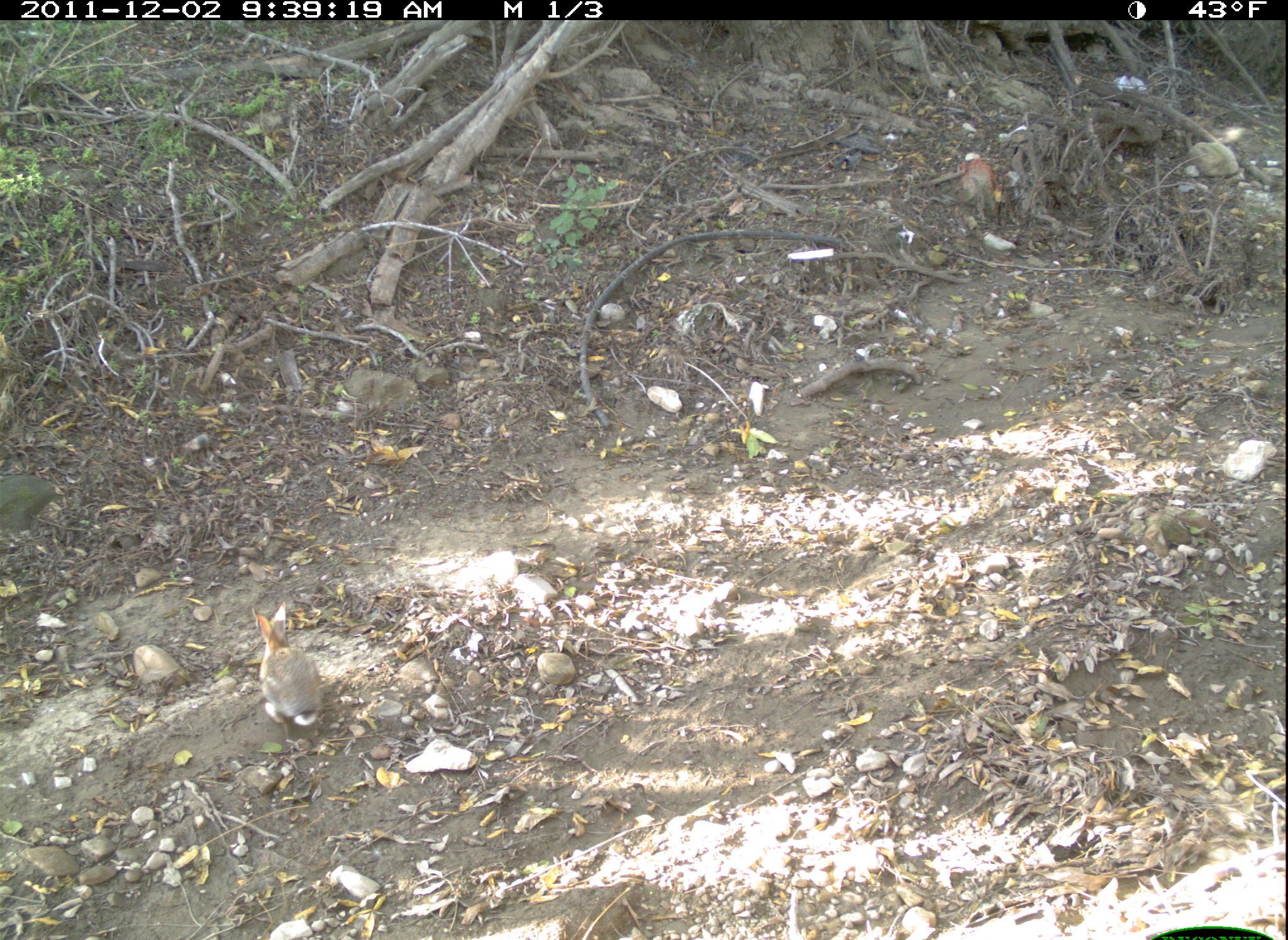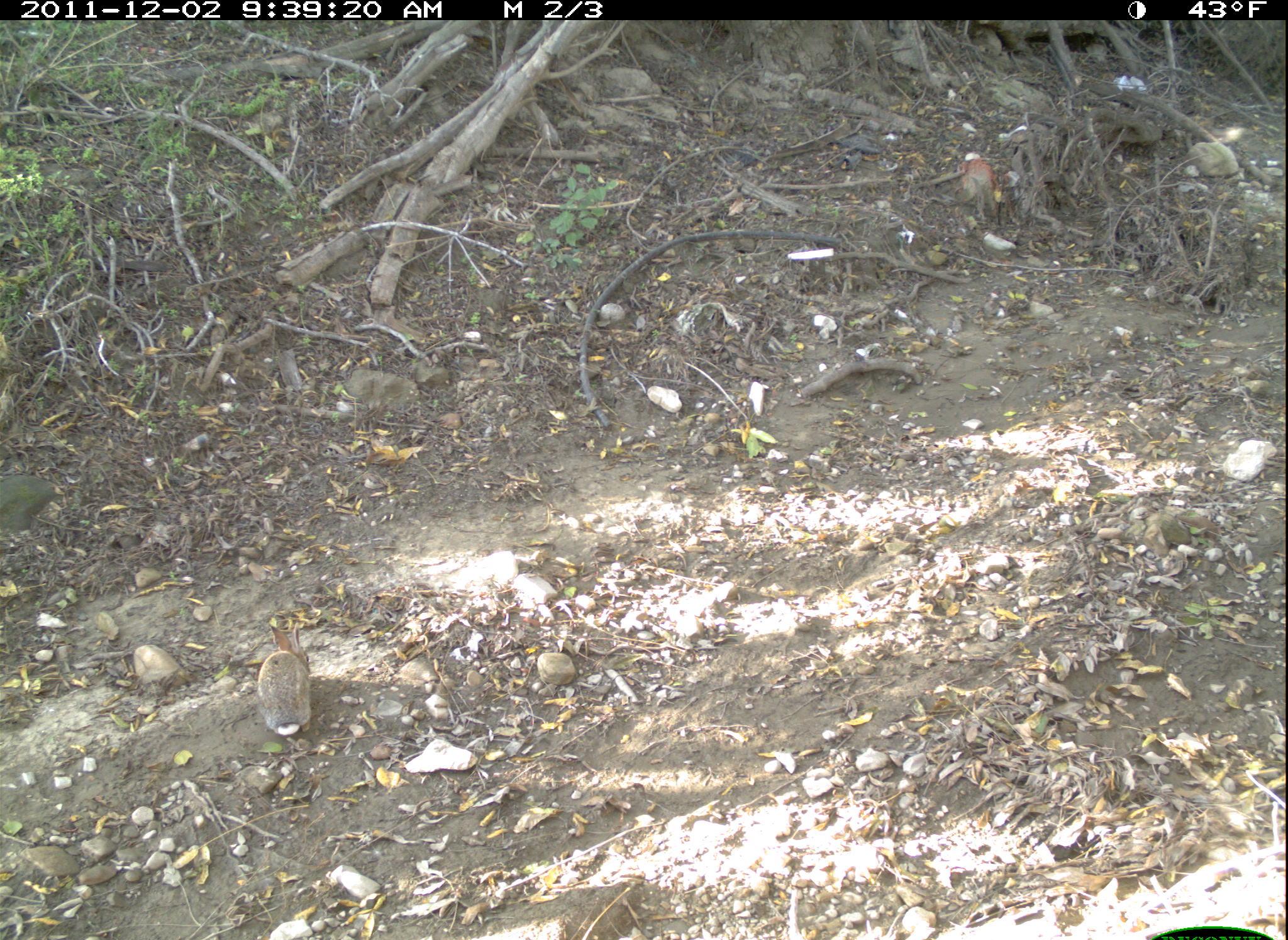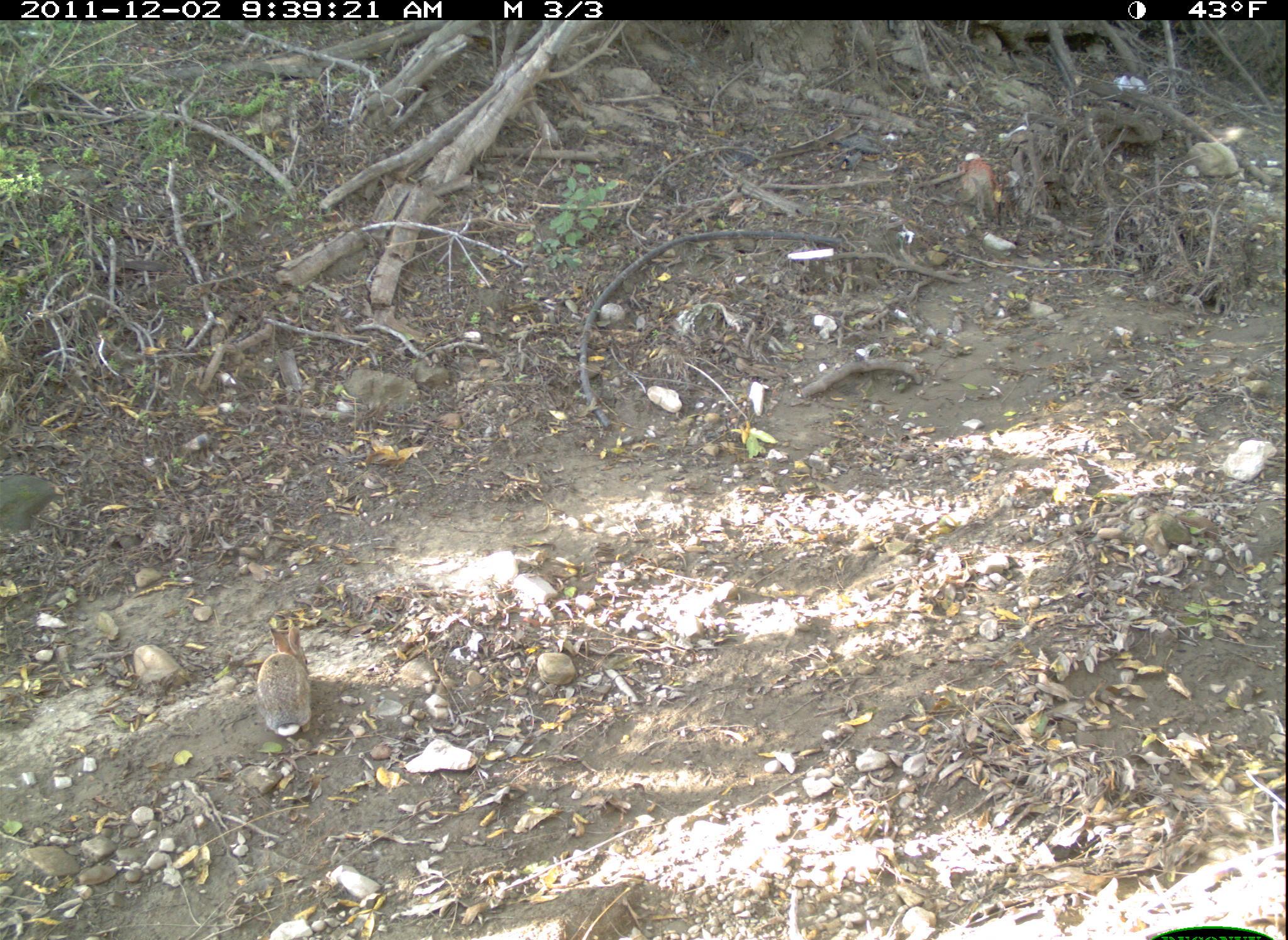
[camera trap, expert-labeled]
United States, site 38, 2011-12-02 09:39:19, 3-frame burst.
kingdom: Animalia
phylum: Chordata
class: Mammalia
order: Lagomorpha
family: Leporidae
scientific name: Leporidae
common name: rabbits and hares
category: rabbit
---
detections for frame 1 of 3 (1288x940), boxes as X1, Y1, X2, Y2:
rabbit: 225, 606, 354, 746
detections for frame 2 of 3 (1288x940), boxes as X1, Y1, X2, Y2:
rabbit: 250, 610, 327, 744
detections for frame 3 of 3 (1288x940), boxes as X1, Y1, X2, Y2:
rabbit: 227, 610, 340, 752